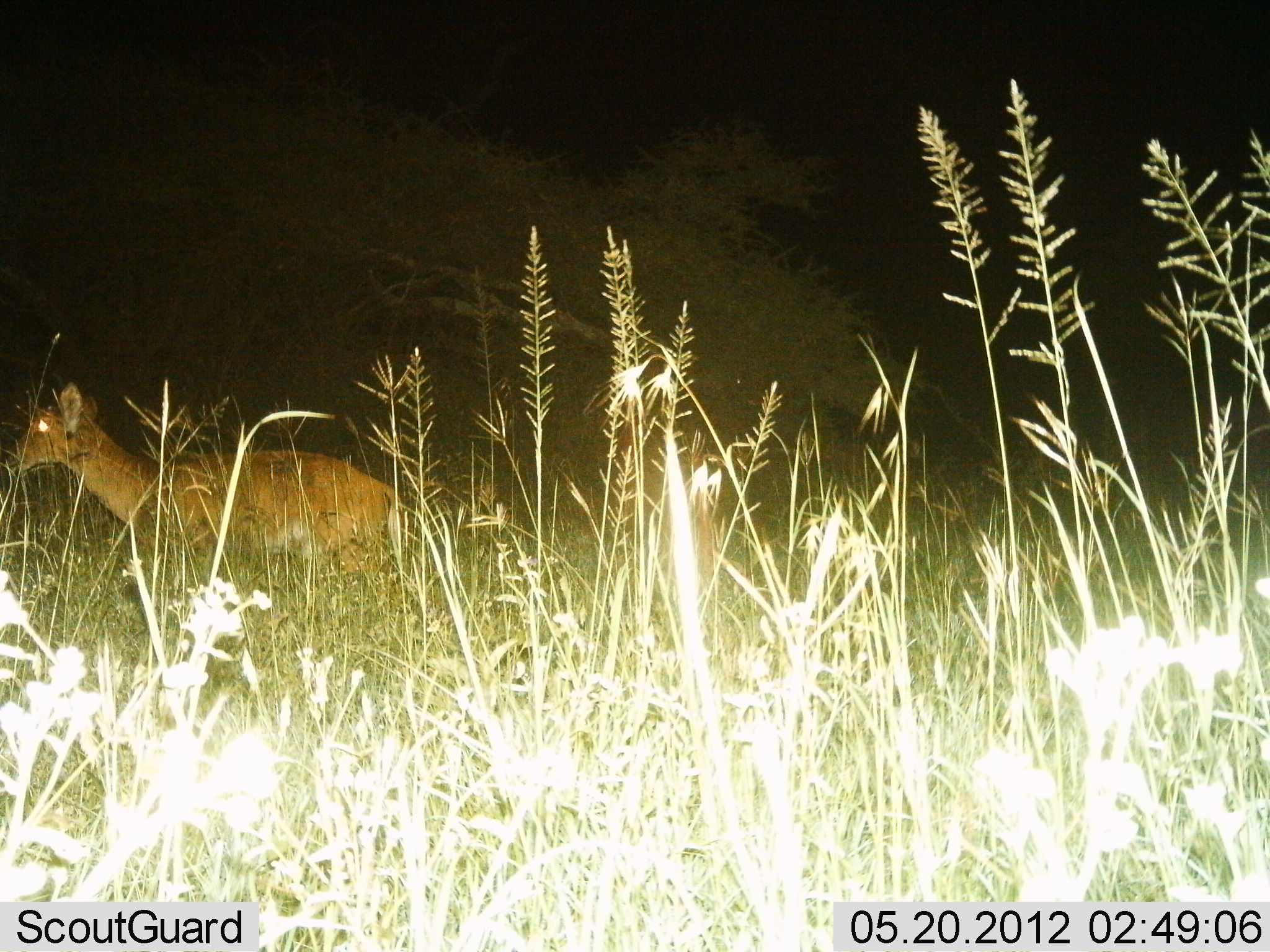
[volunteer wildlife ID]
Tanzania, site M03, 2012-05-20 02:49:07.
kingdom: Animalia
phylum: Chordata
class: Mammalia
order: Artiodactyla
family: Bovidae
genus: Redunca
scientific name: Redunca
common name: reedbuck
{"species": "reedbuck (Redunca)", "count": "1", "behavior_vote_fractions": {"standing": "54%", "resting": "31%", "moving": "15%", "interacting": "0%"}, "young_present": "0%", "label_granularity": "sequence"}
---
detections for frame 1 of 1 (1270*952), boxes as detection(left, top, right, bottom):
animal: detection(9, 383, 409, 631)